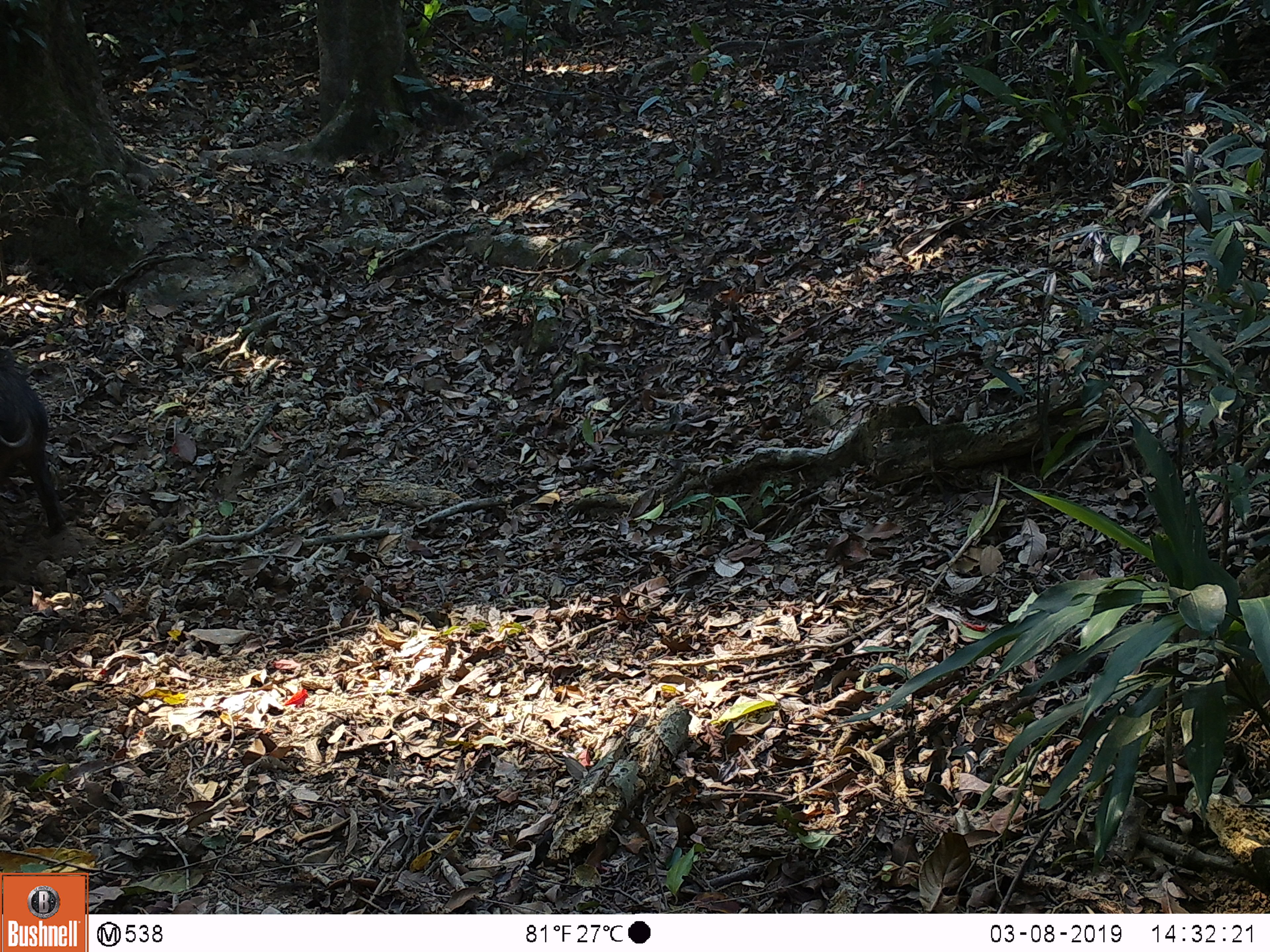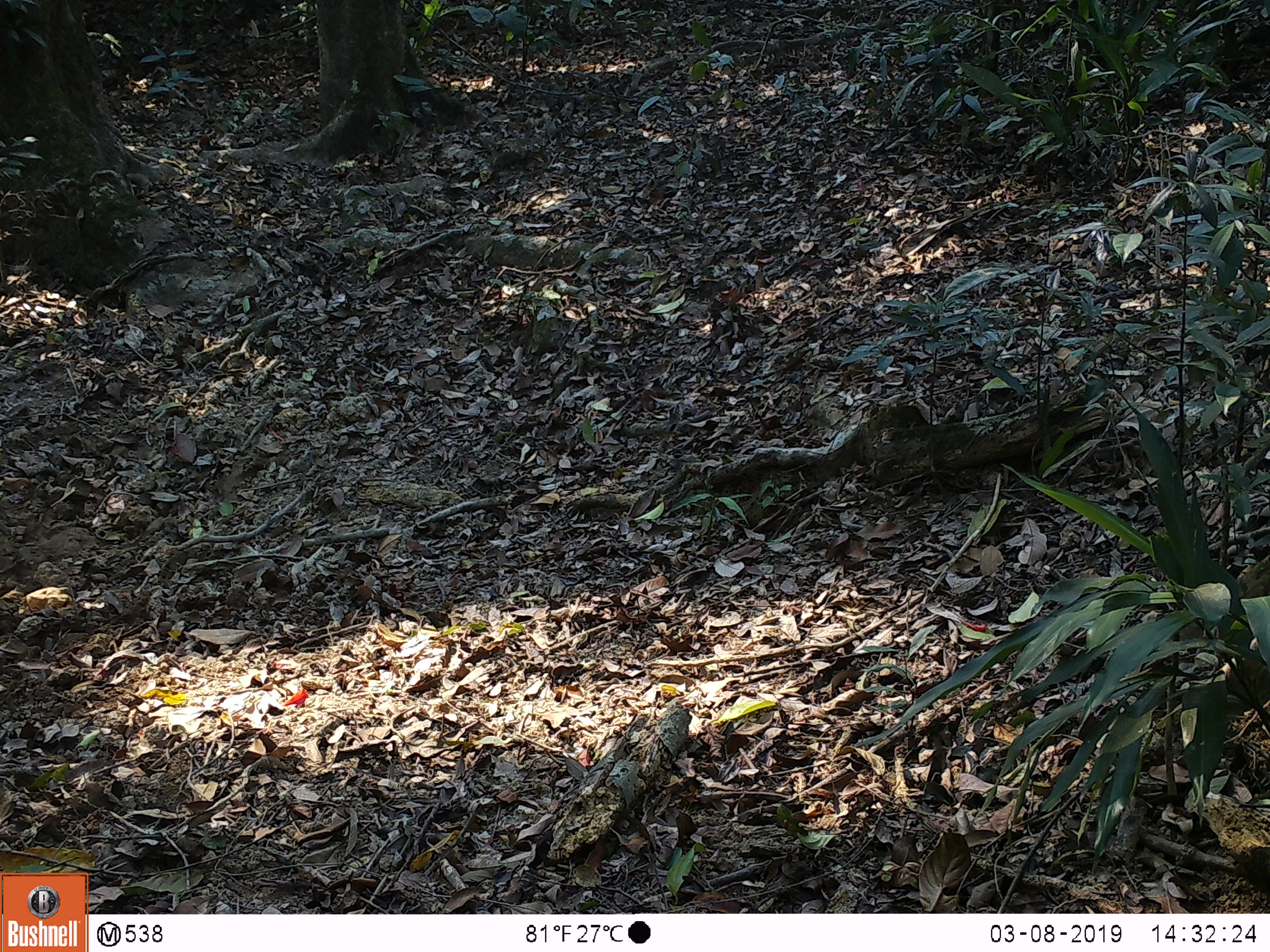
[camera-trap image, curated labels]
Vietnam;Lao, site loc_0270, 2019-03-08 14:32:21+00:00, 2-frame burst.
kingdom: Animalia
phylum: Chordata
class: Mammalia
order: Artiodactyla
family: Suidae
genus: Sus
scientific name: Sus scrofa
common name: eurasian wild pig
Eurasian wild pig (Sus scrofa). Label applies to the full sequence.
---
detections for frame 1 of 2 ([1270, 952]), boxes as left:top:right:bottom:
eurasian wild pig: 0:353:67:539